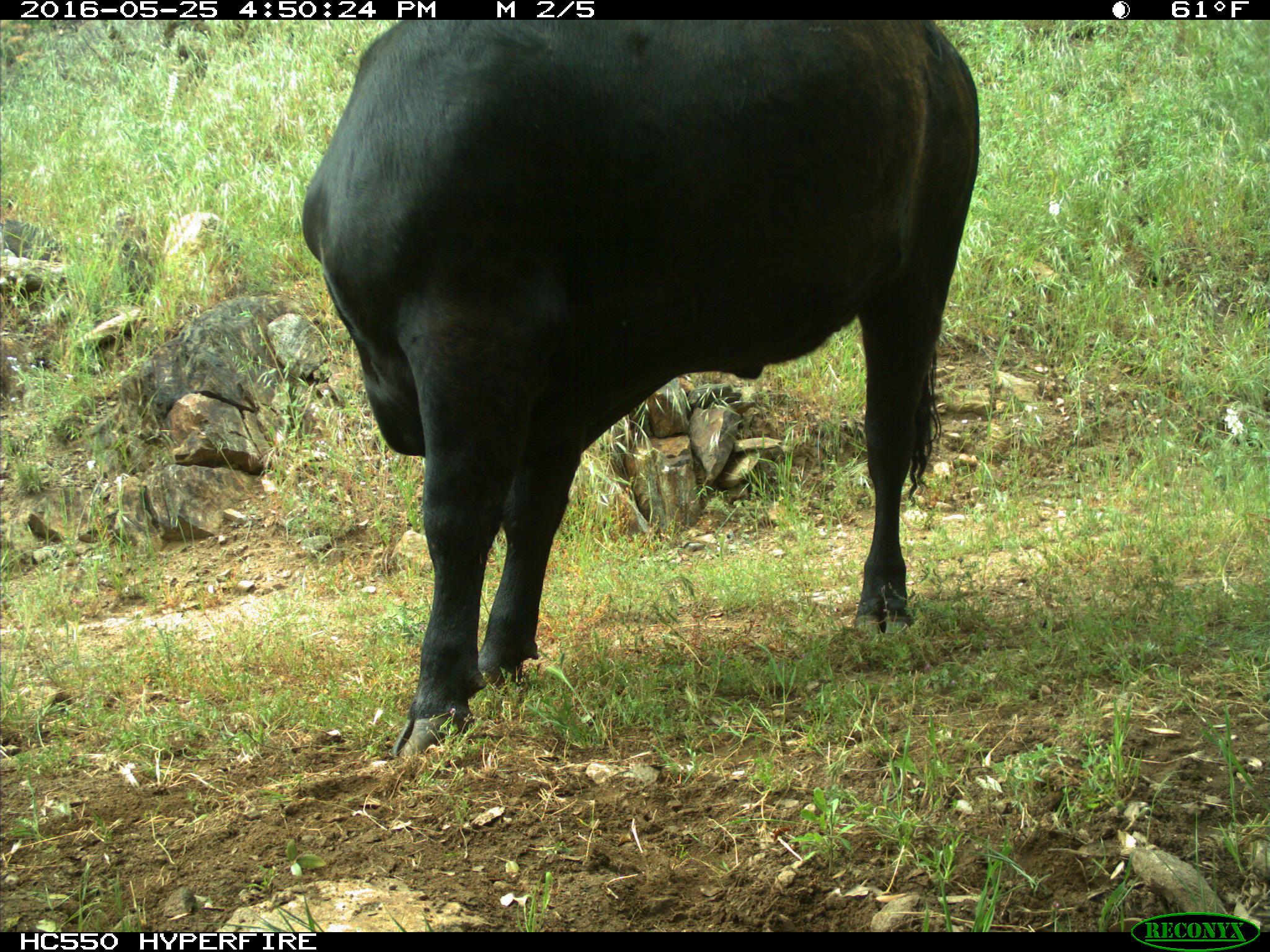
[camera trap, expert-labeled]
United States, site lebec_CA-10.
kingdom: Animalia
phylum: Chordata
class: Mammalia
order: Artiodactyla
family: Bovidae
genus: Bos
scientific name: Bos taurus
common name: domestic cow